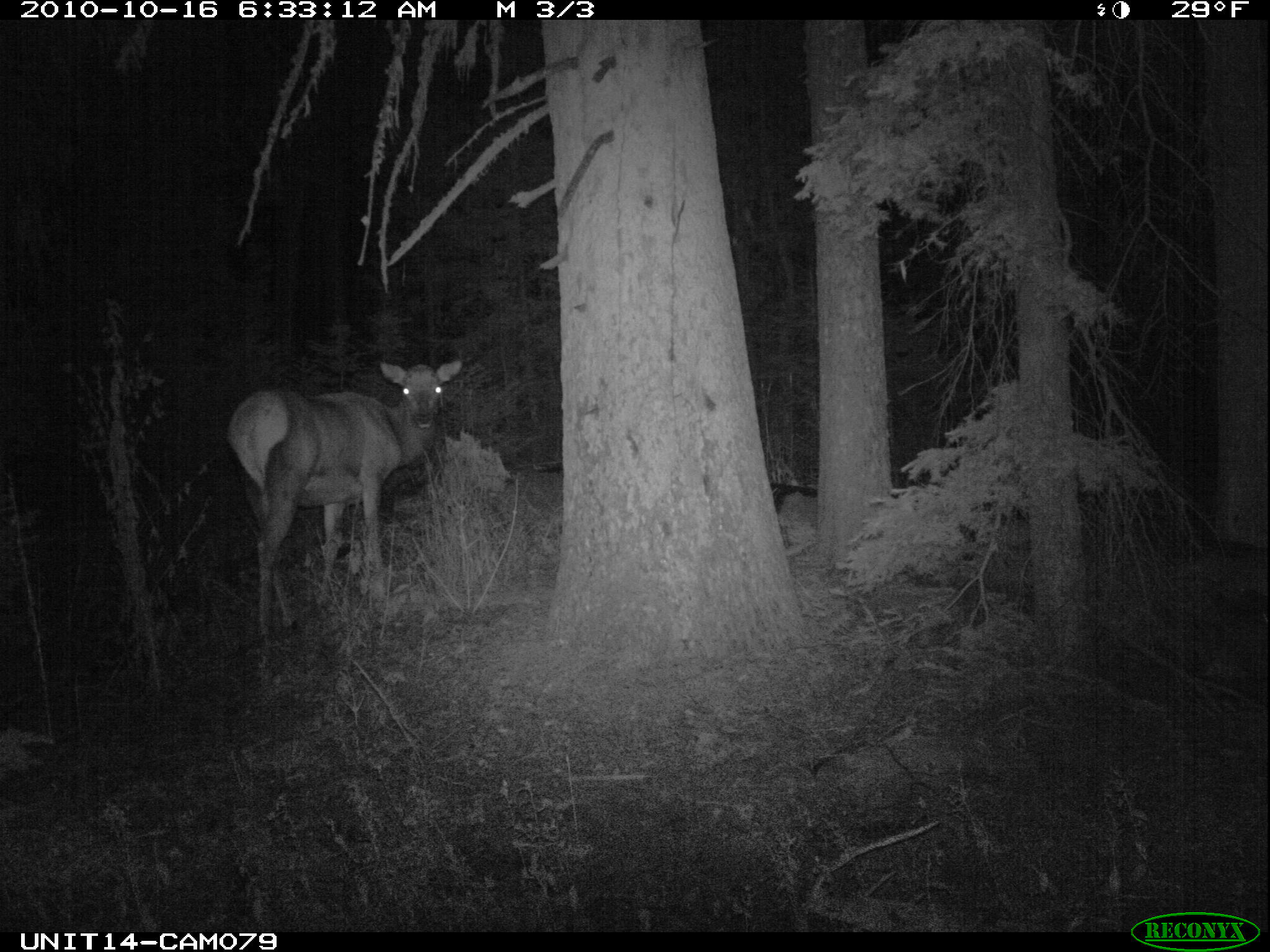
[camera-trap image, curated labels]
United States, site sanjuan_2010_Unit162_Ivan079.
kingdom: Animalia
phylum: Chordata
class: Mammalia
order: Artiodactyla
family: Cervidae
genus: Cervus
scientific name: Cervus elaphus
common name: red deer